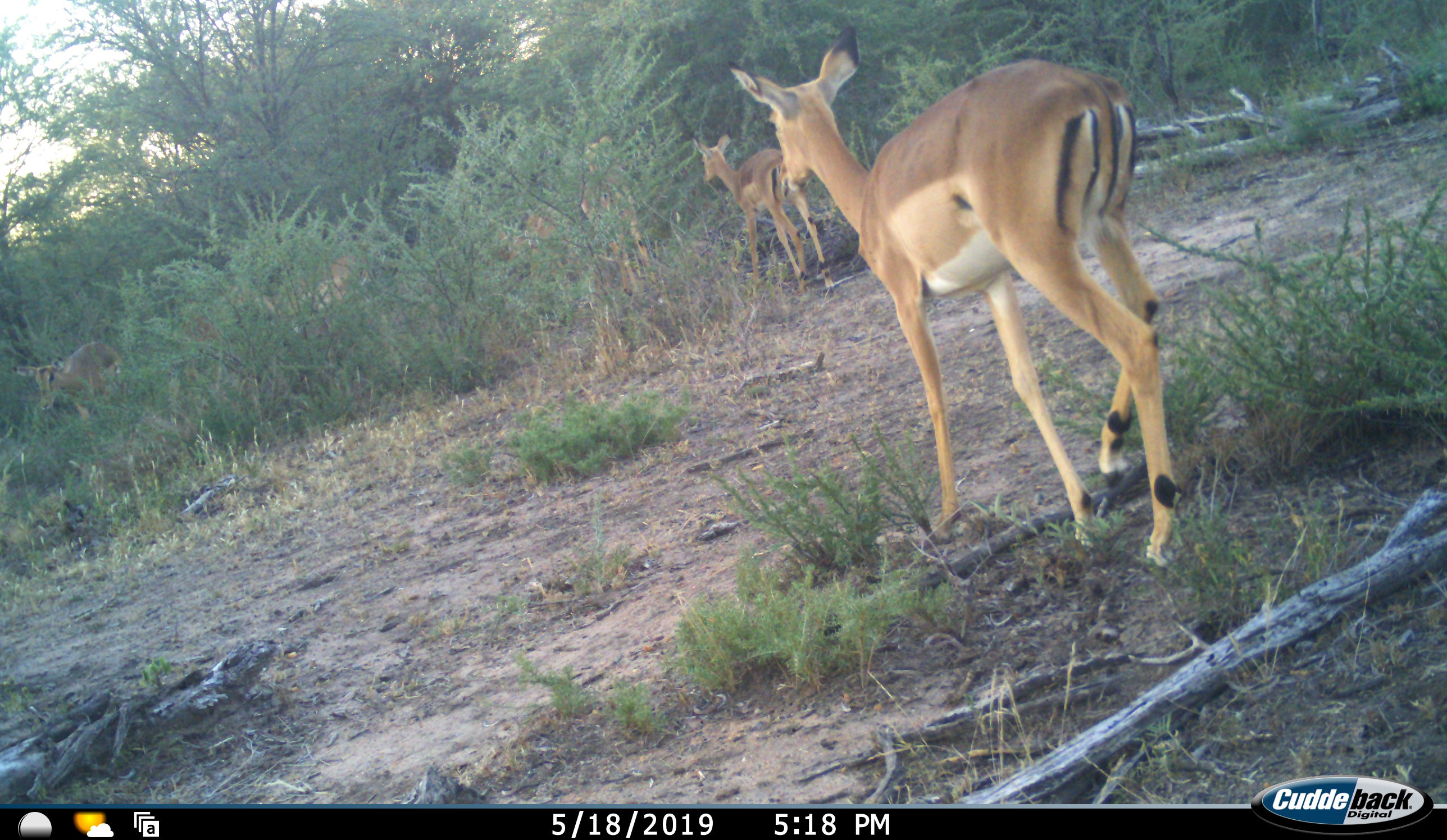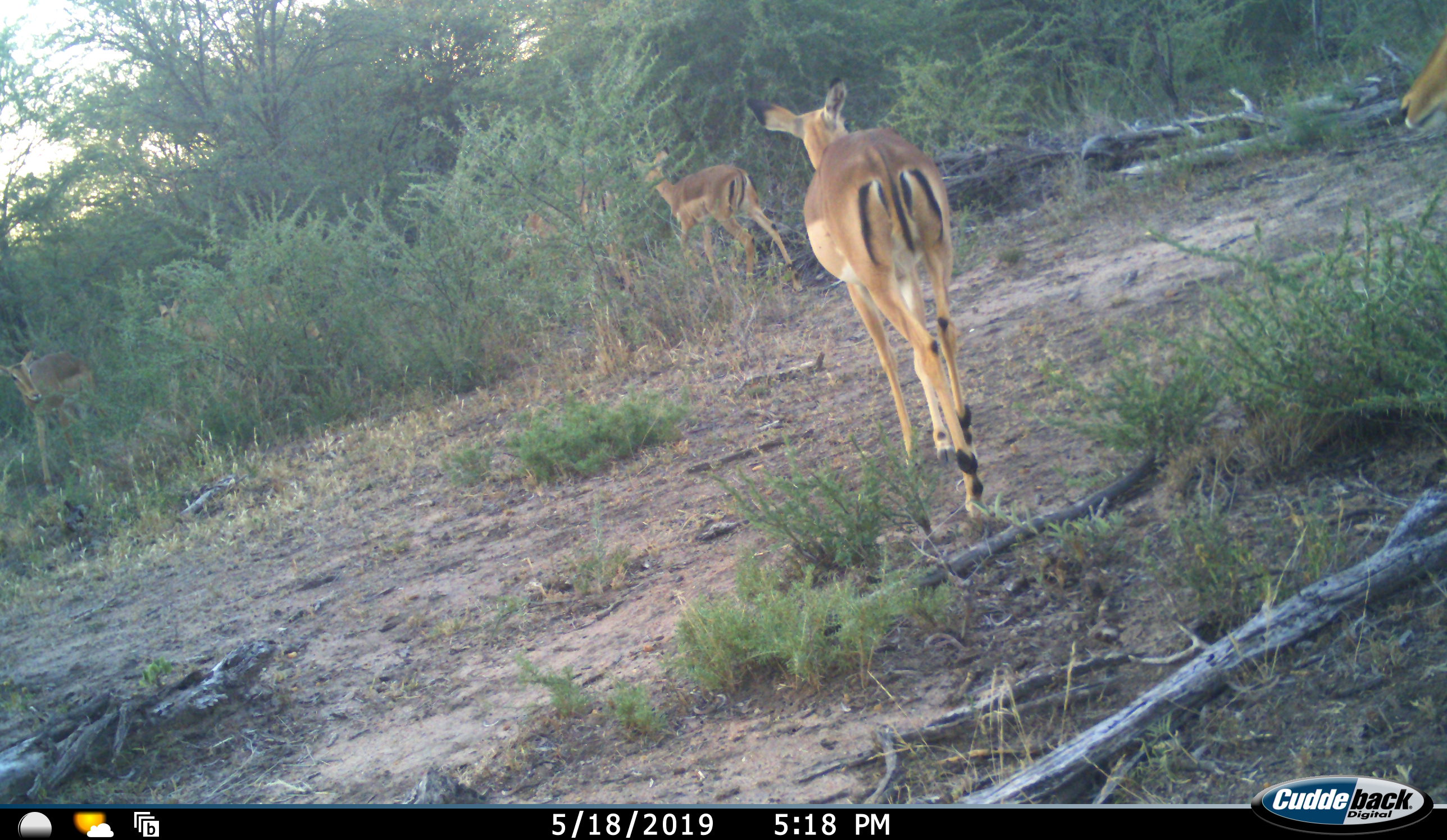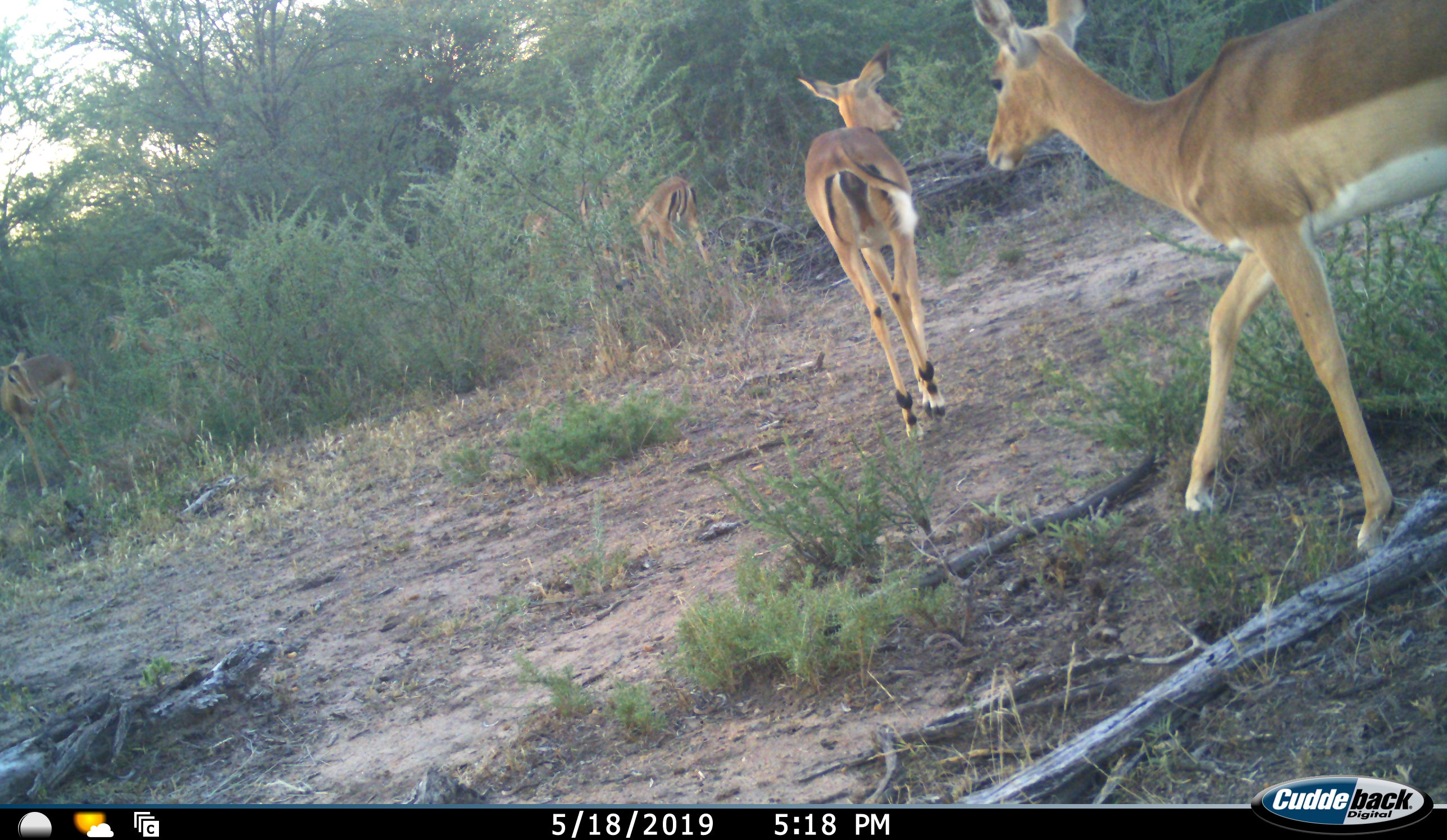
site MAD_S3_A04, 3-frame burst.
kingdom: Animalia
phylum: Chordata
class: Mammalia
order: Artiodactyla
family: Bovidae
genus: Aepyceros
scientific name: Aepyceros melampus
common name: impala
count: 5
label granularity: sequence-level